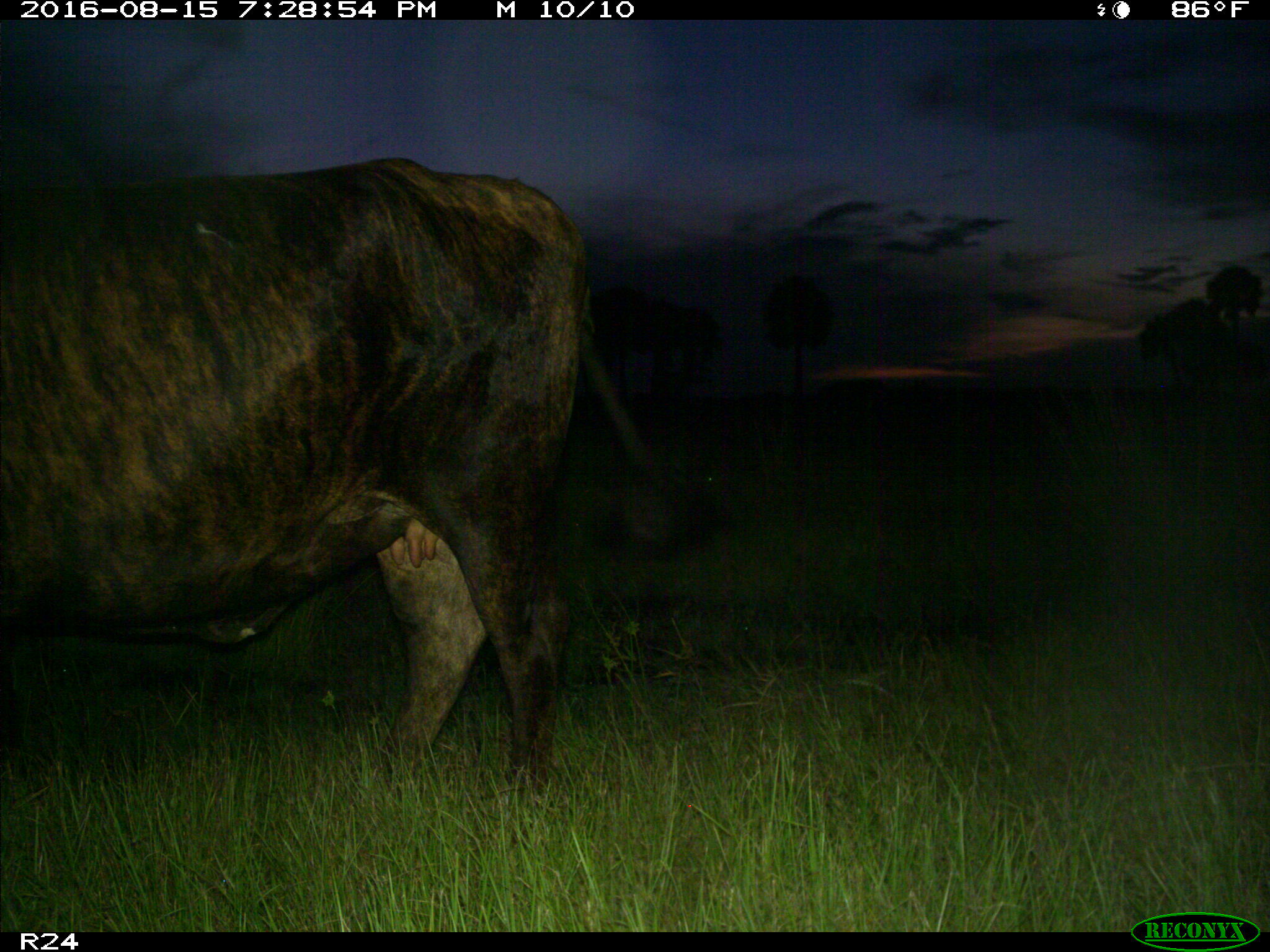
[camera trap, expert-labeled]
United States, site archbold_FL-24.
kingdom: Animalia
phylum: Chordata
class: Mammalia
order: Artiodactyla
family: Bovidae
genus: Bos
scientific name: Bos taurus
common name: domestic cow